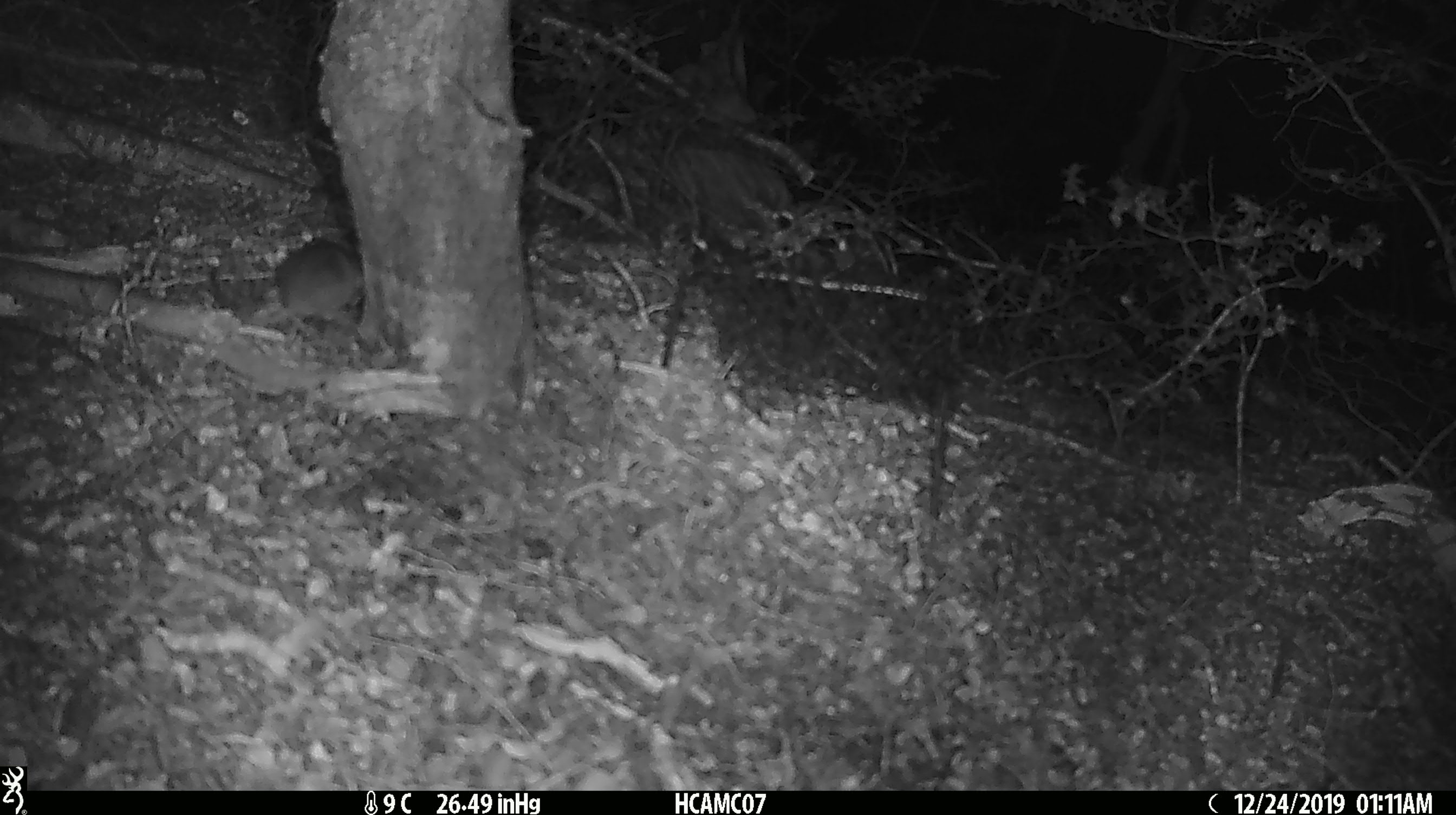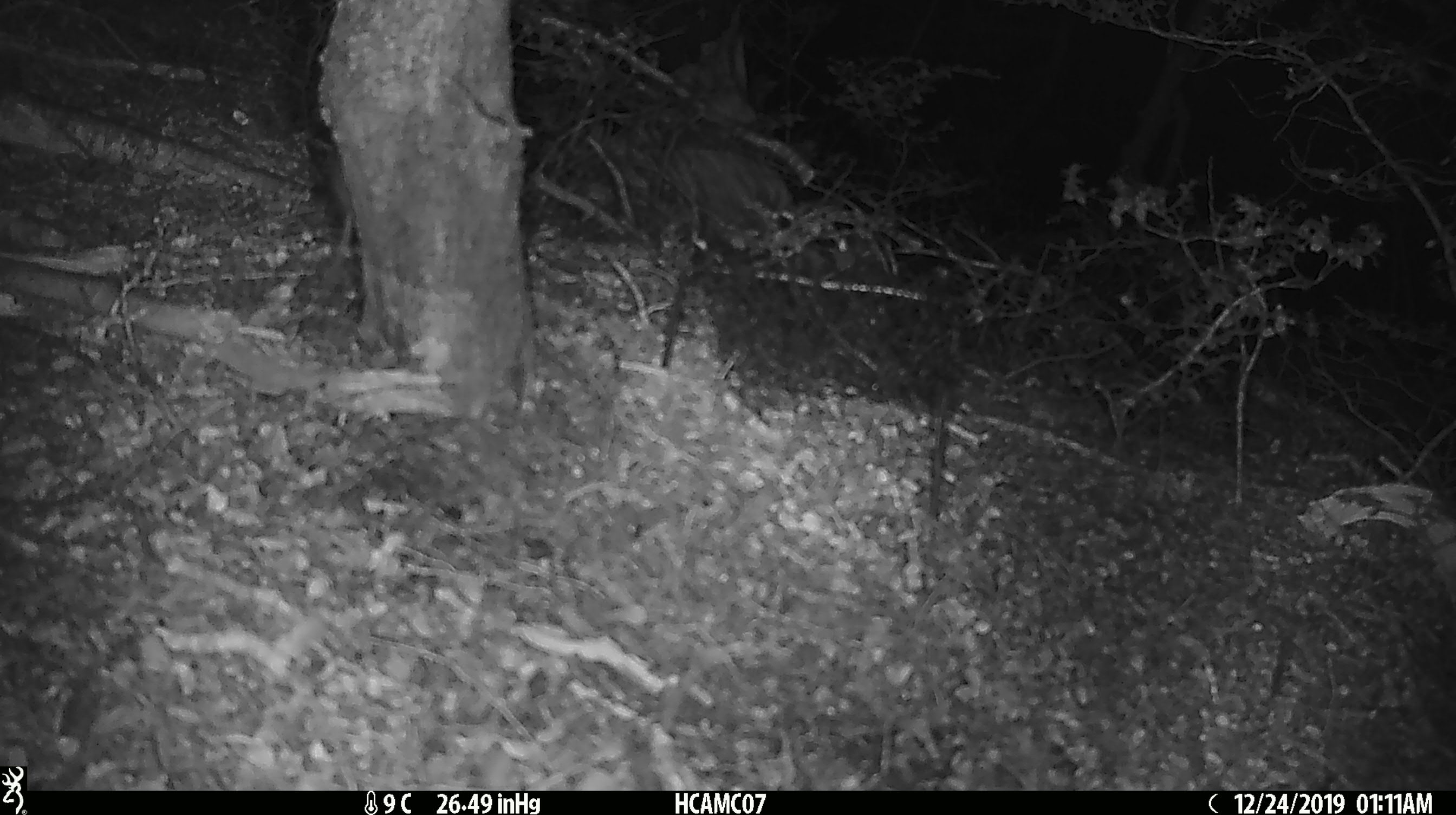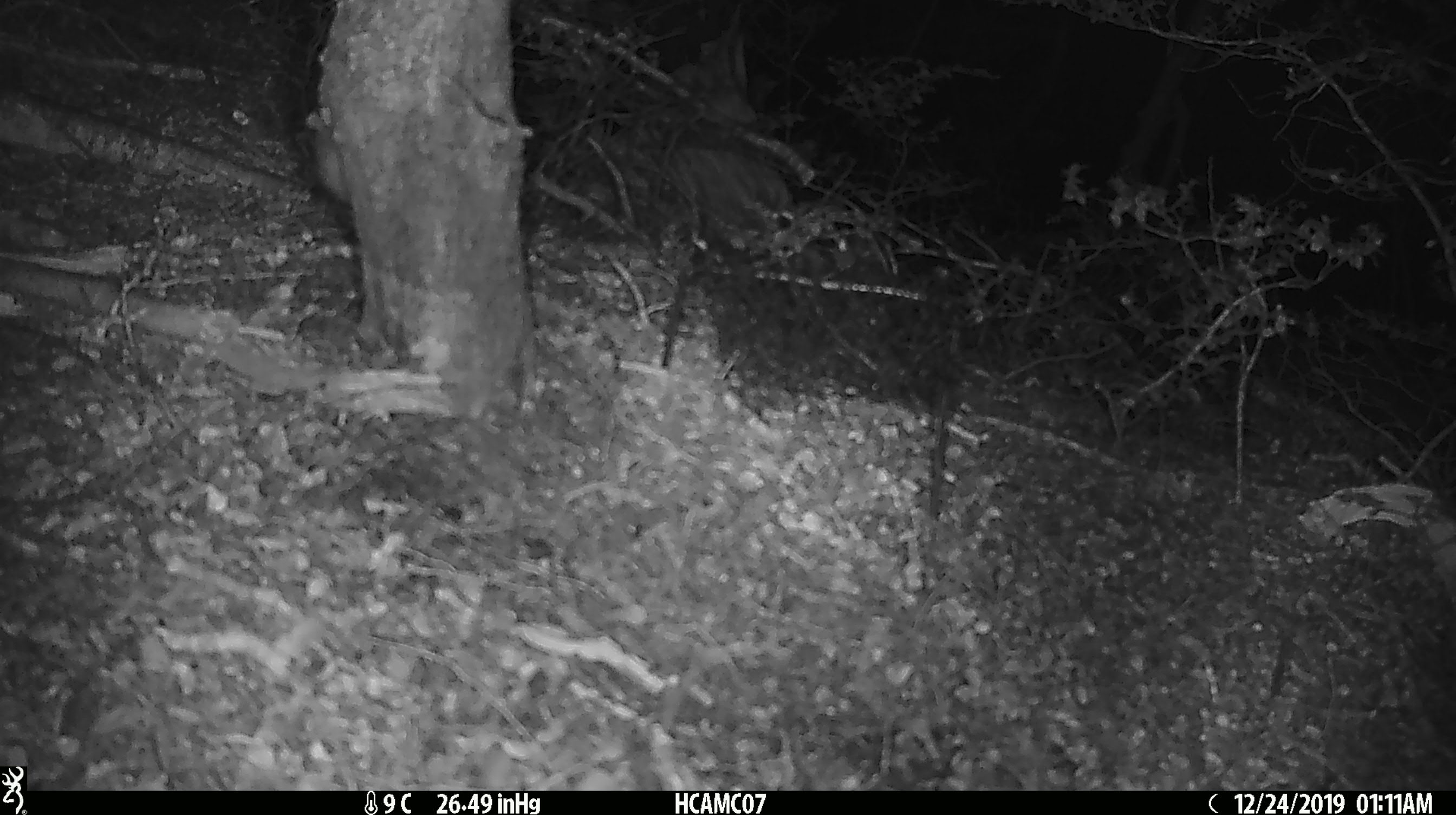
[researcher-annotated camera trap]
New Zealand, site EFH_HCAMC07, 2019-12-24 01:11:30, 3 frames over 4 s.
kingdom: Animalia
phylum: Chordata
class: Mammalia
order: Rodentia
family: Muridae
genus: Mus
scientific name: Mus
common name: mouse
Mouse (Mus).